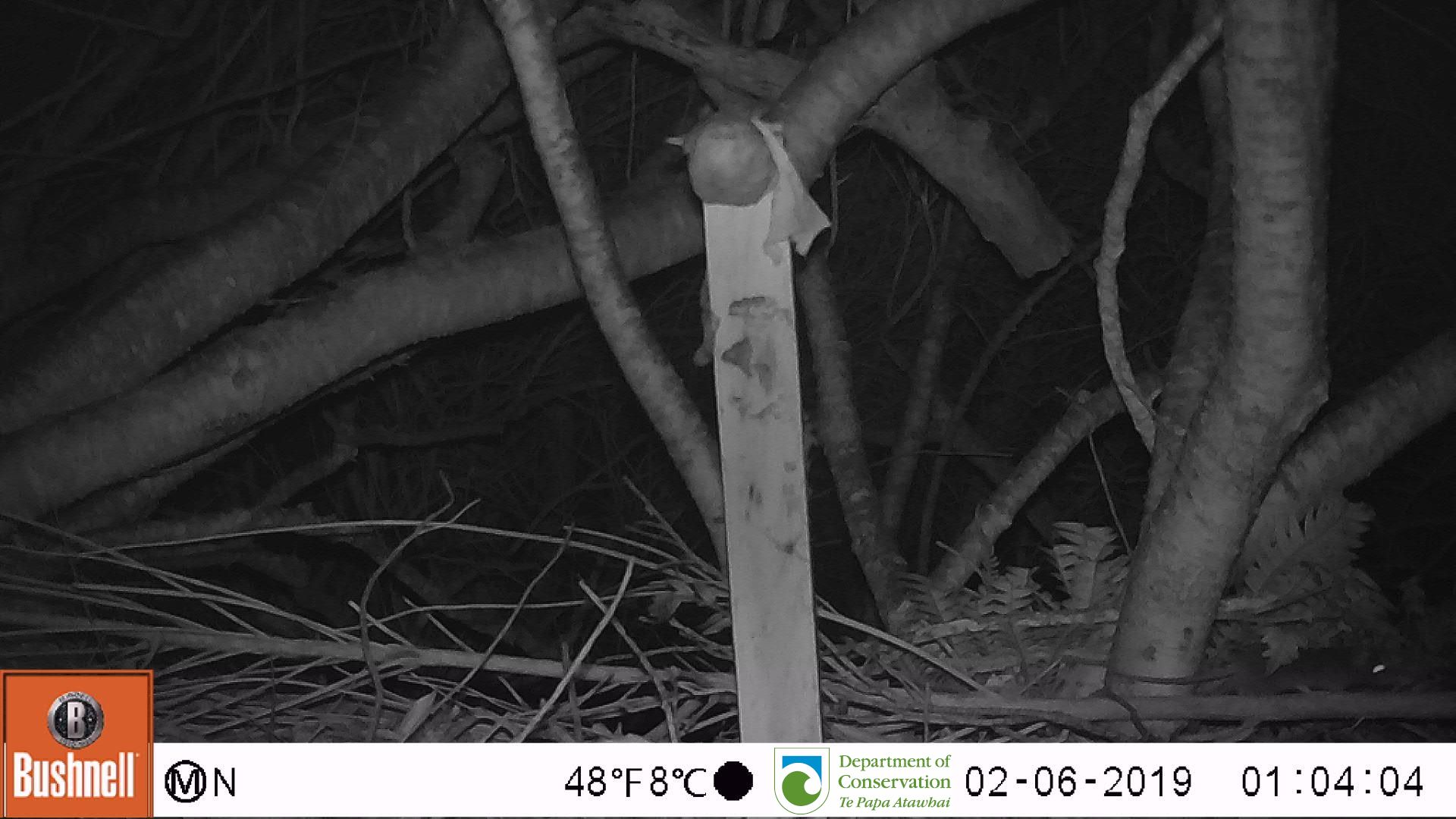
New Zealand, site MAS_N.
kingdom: Animalia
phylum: Chordata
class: Mammalia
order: Rodentia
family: Muridae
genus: Mus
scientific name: Mus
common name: mouse